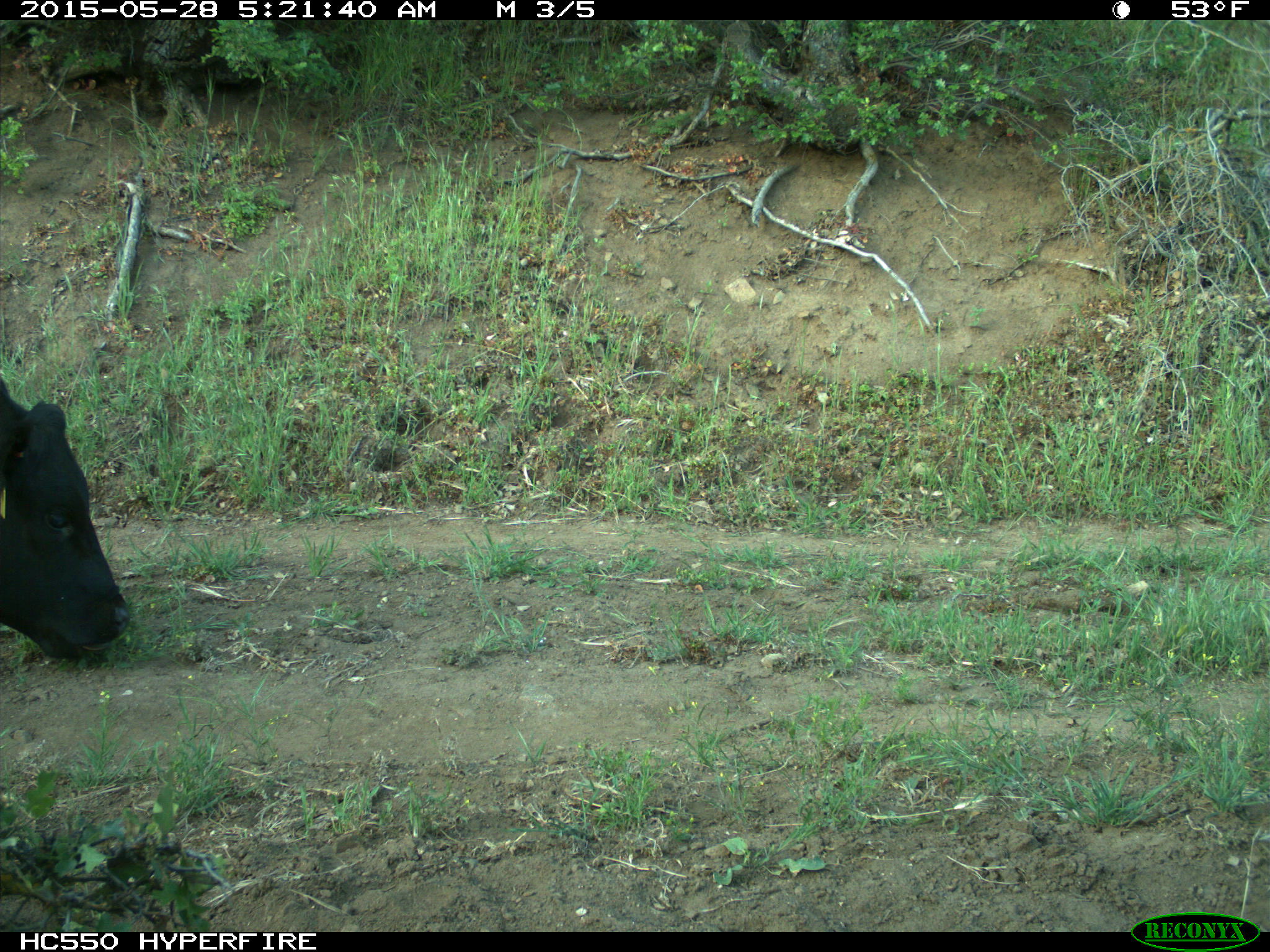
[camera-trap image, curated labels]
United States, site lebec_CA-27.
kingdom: Animalia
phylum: Chordata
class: Mammalia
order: Artiodactyla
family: Bovidae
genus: Bos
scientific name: Bos taurus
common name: domestic cow